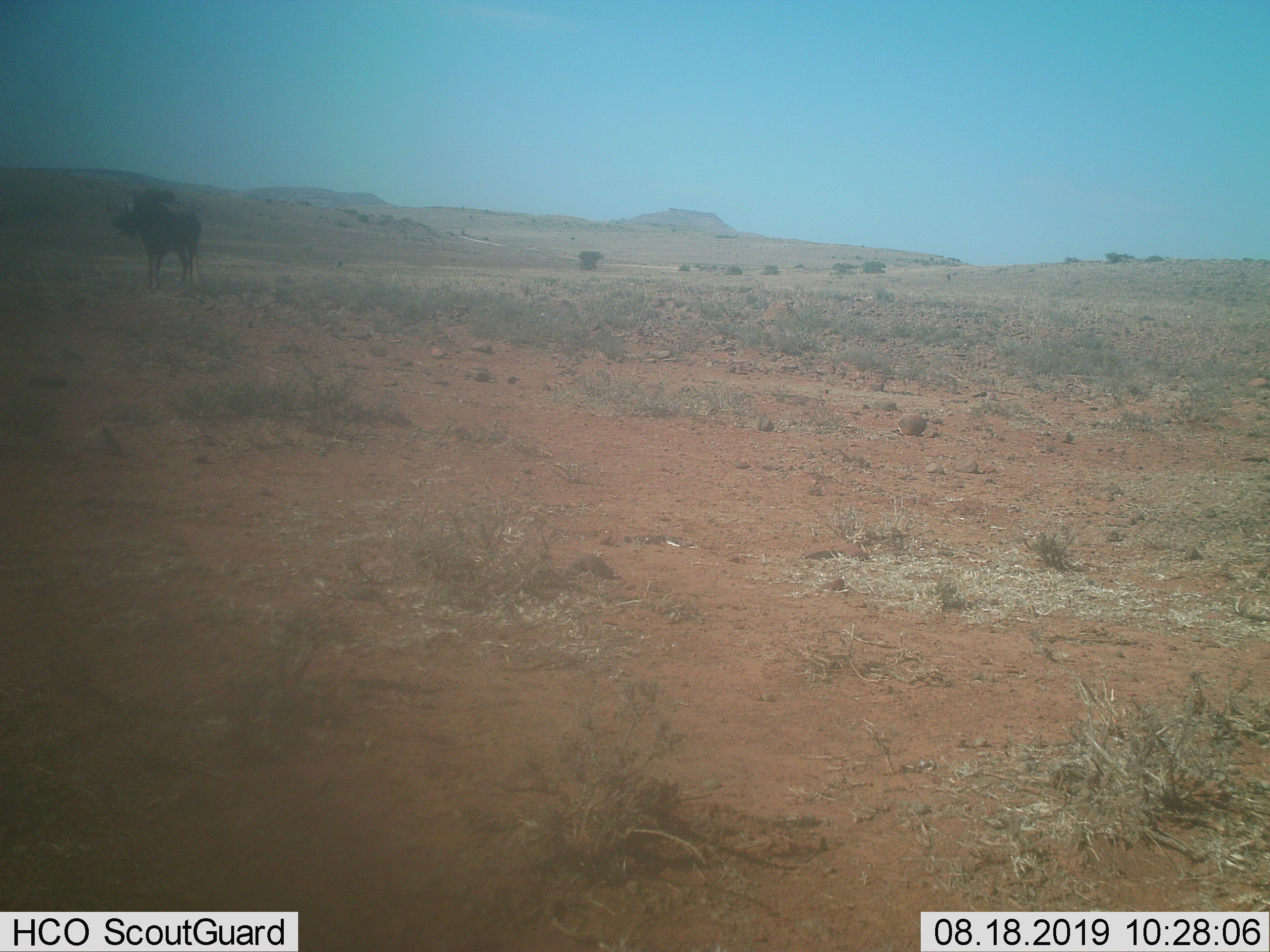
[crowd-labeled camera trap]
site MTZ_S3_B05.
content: unidentified animal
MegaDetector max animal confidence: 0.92